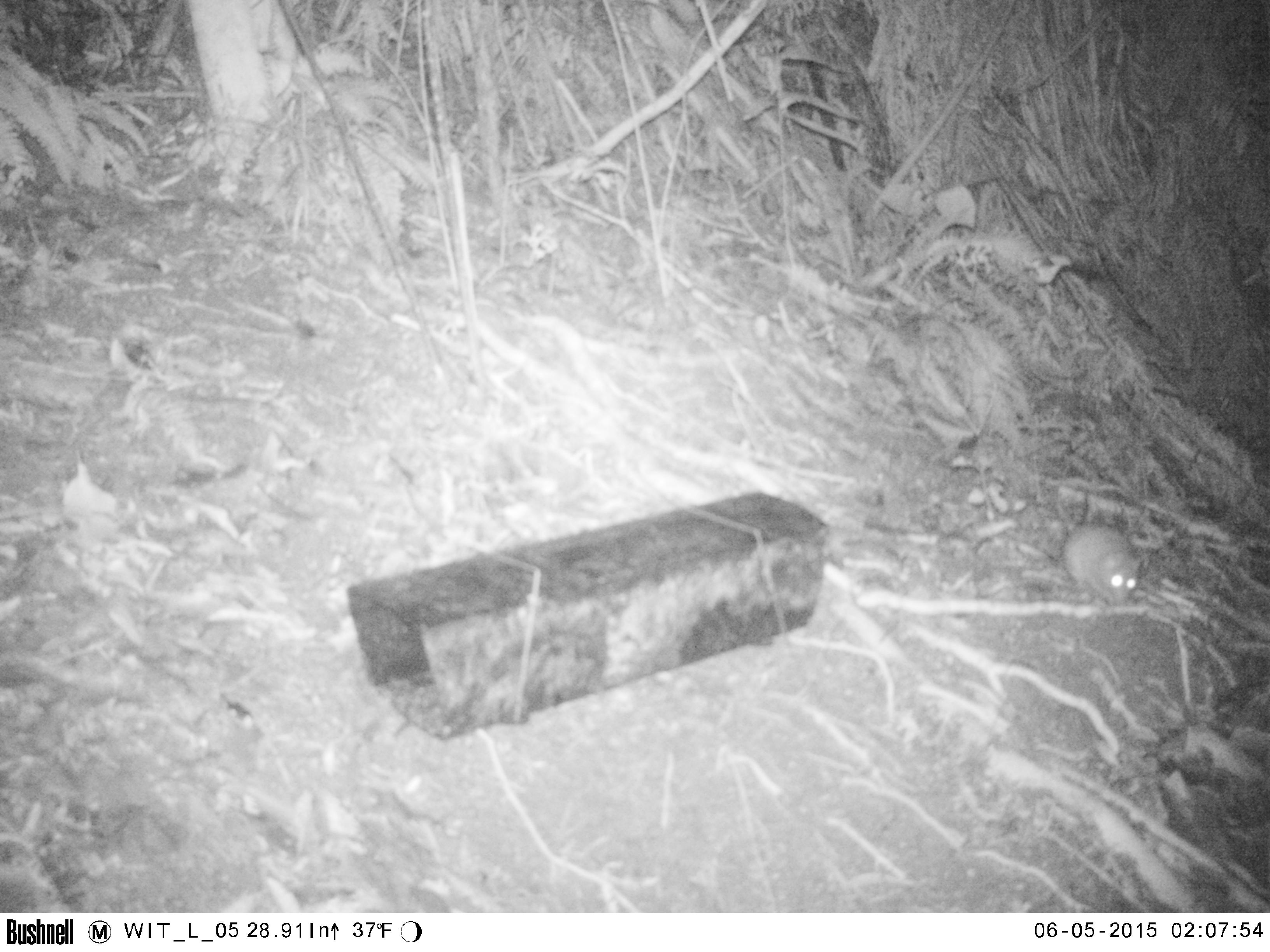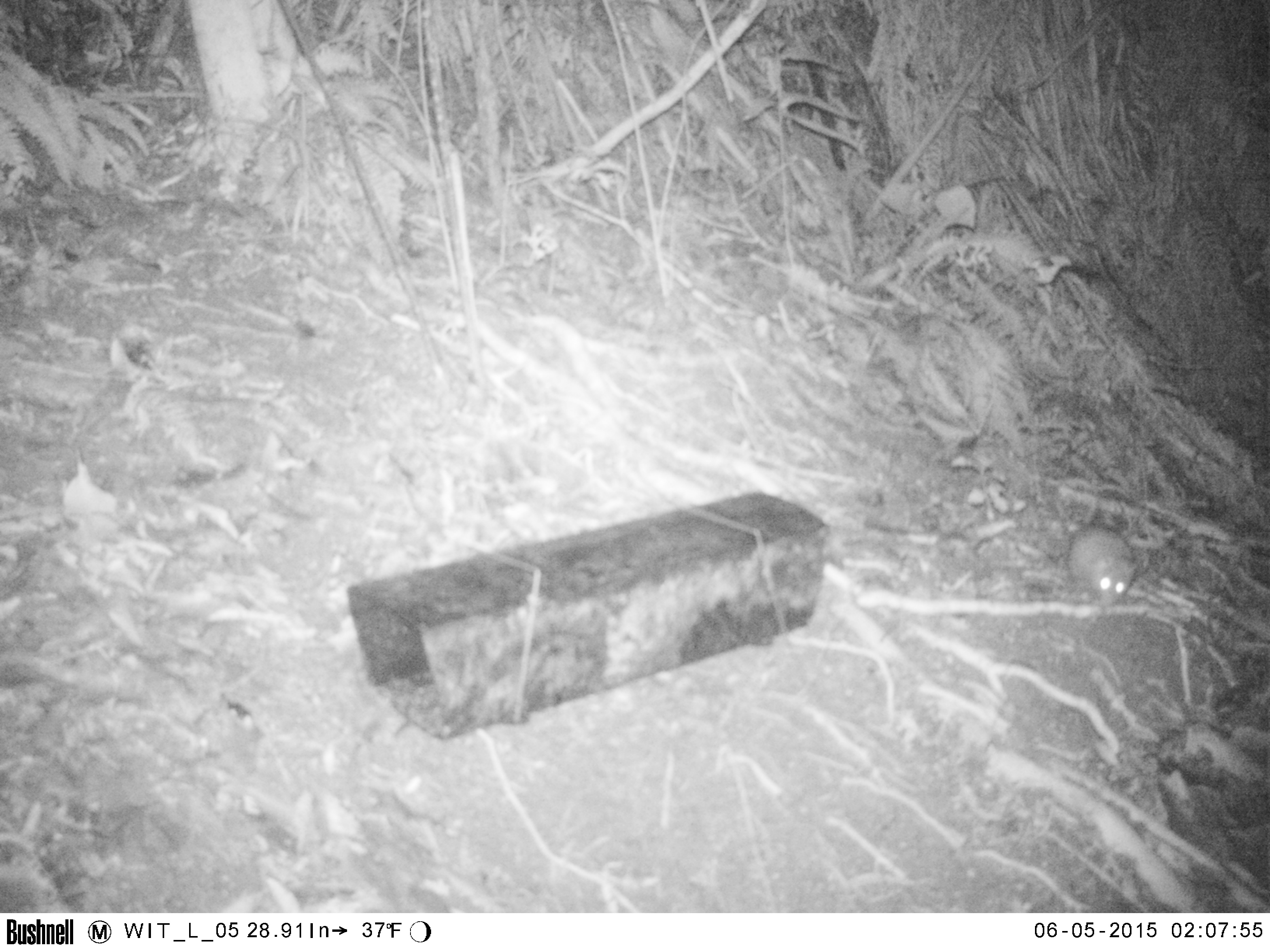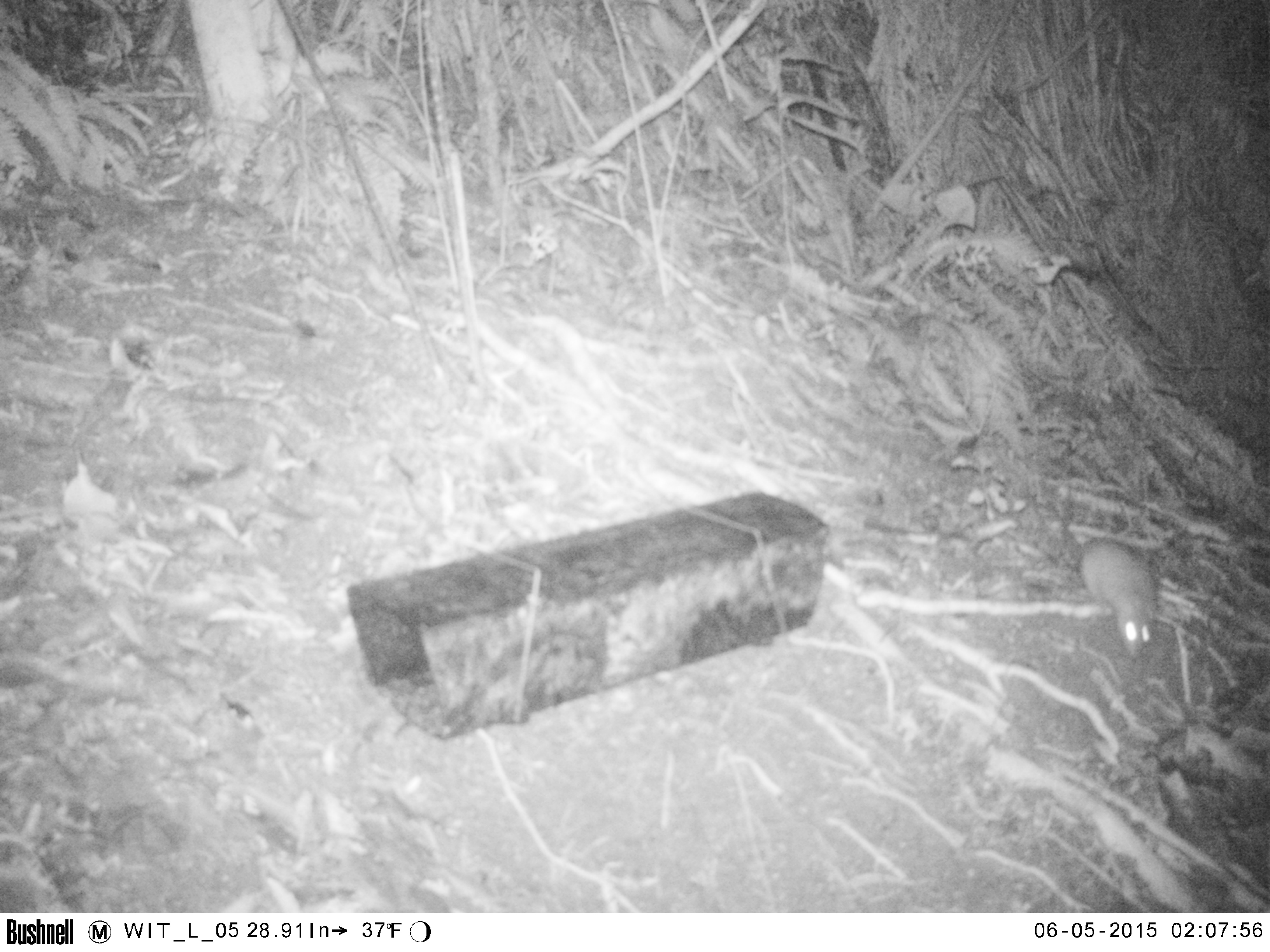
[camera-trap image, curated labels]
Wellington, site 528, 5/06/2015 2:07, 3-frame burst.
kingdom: Animalia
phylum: Chordata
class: Mammalia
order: Rodentia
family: Muridae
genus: Rattus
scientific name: Rattus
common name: rat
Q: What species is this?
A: Rat (Rattus).